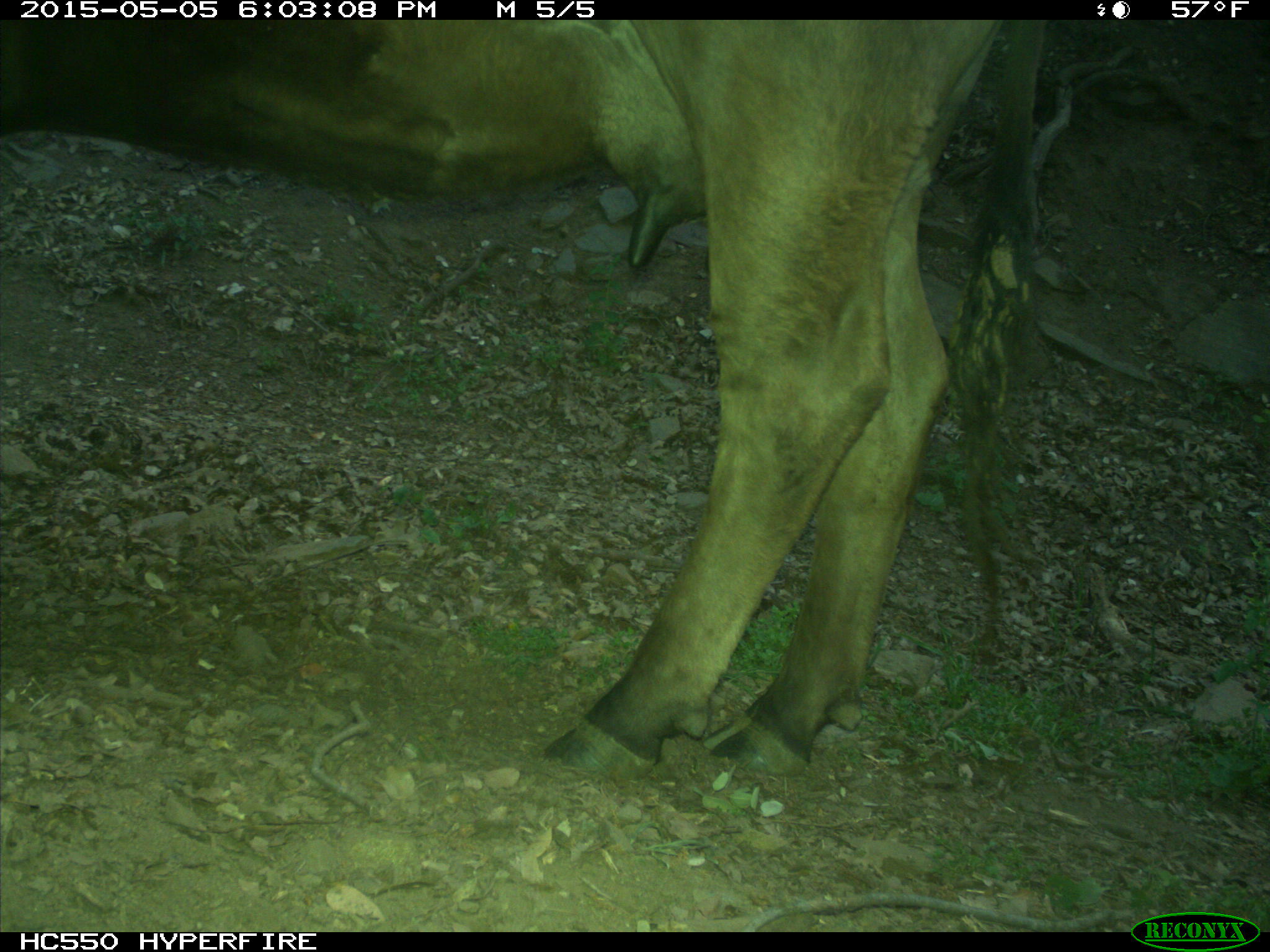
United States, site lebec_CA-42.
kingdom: Animalia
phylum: Chordata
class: Mammalia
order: Artiodactyla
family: Bovidae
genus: Bos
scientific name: Bos taurus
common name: domestic cow